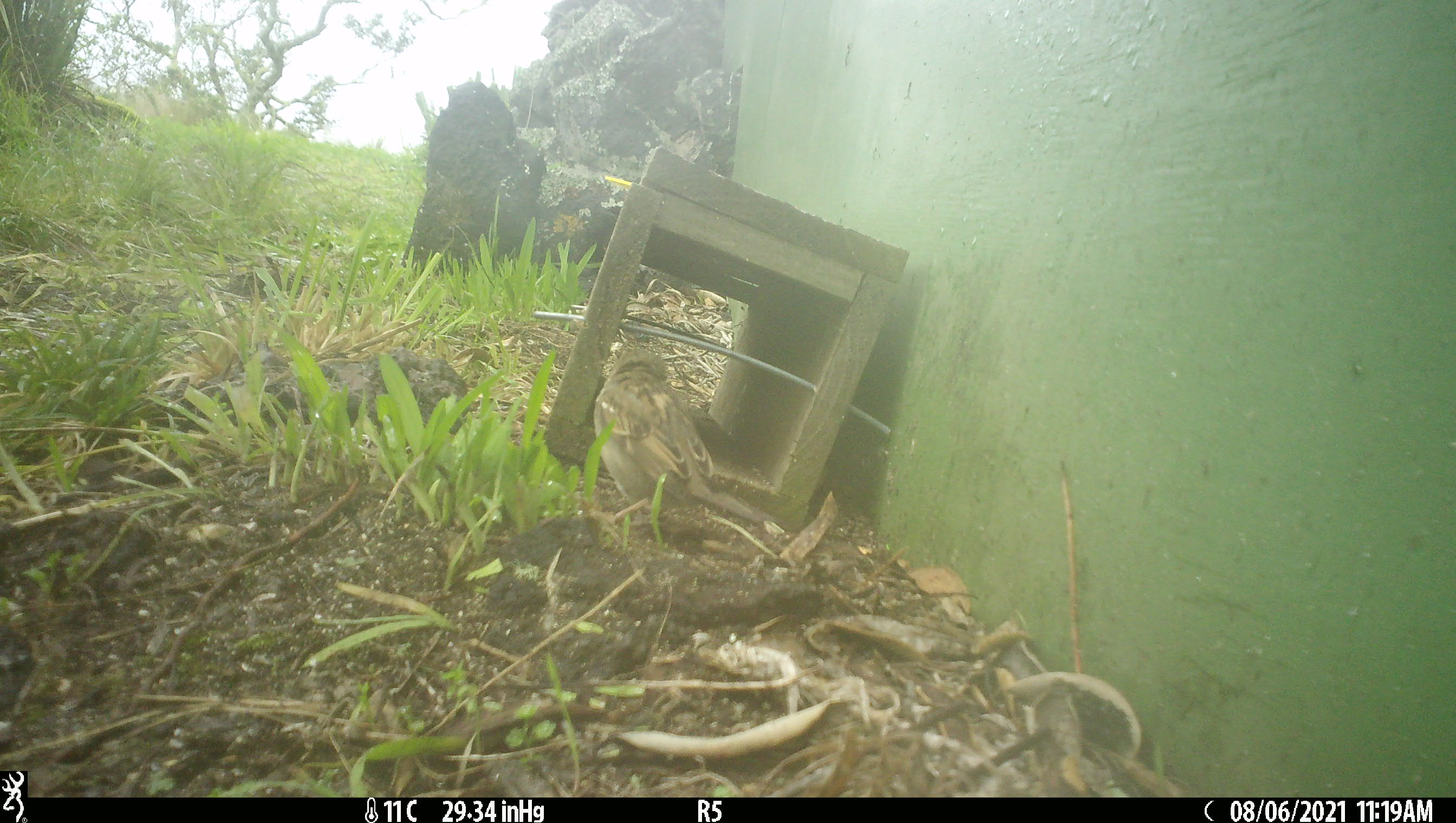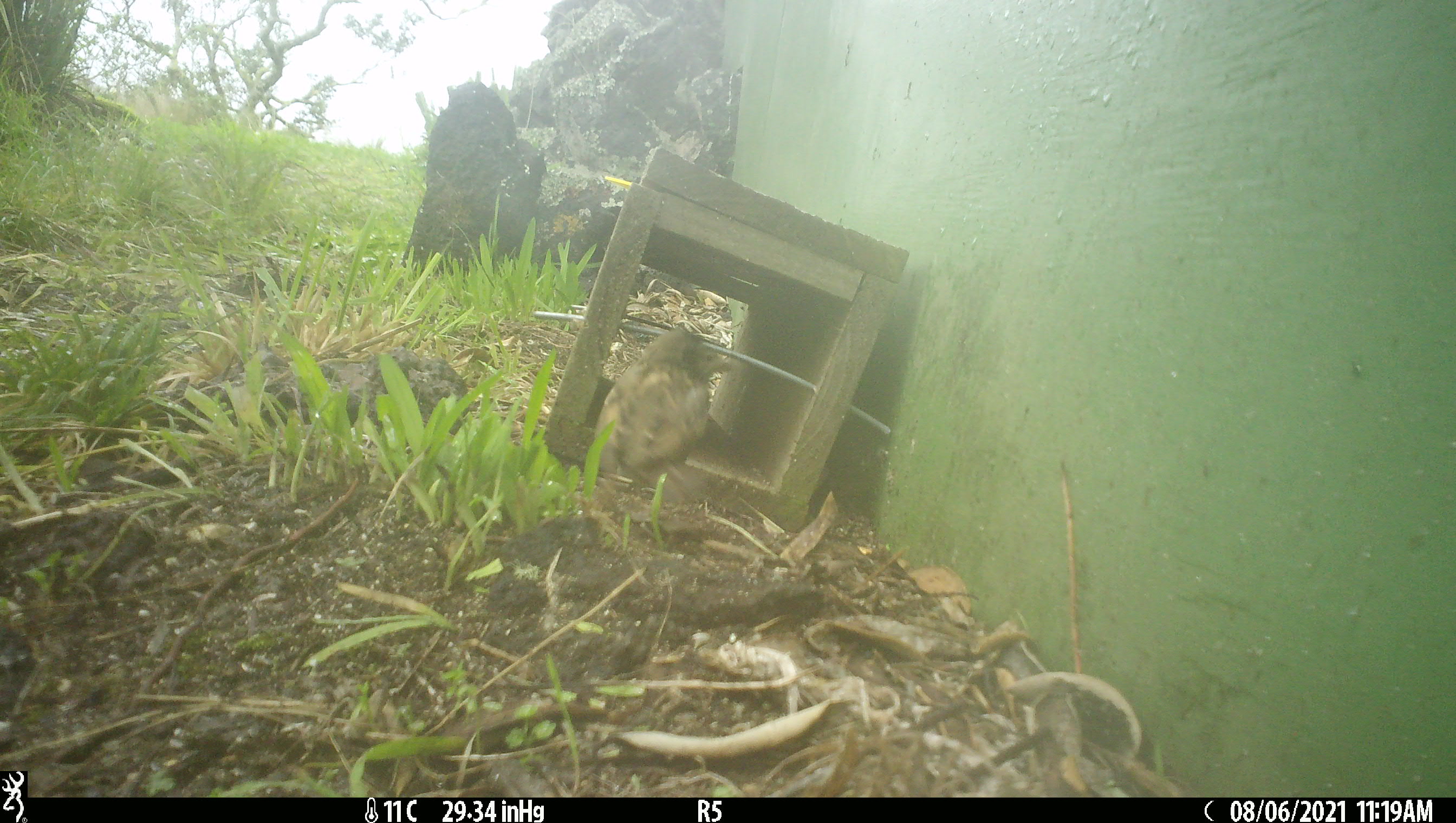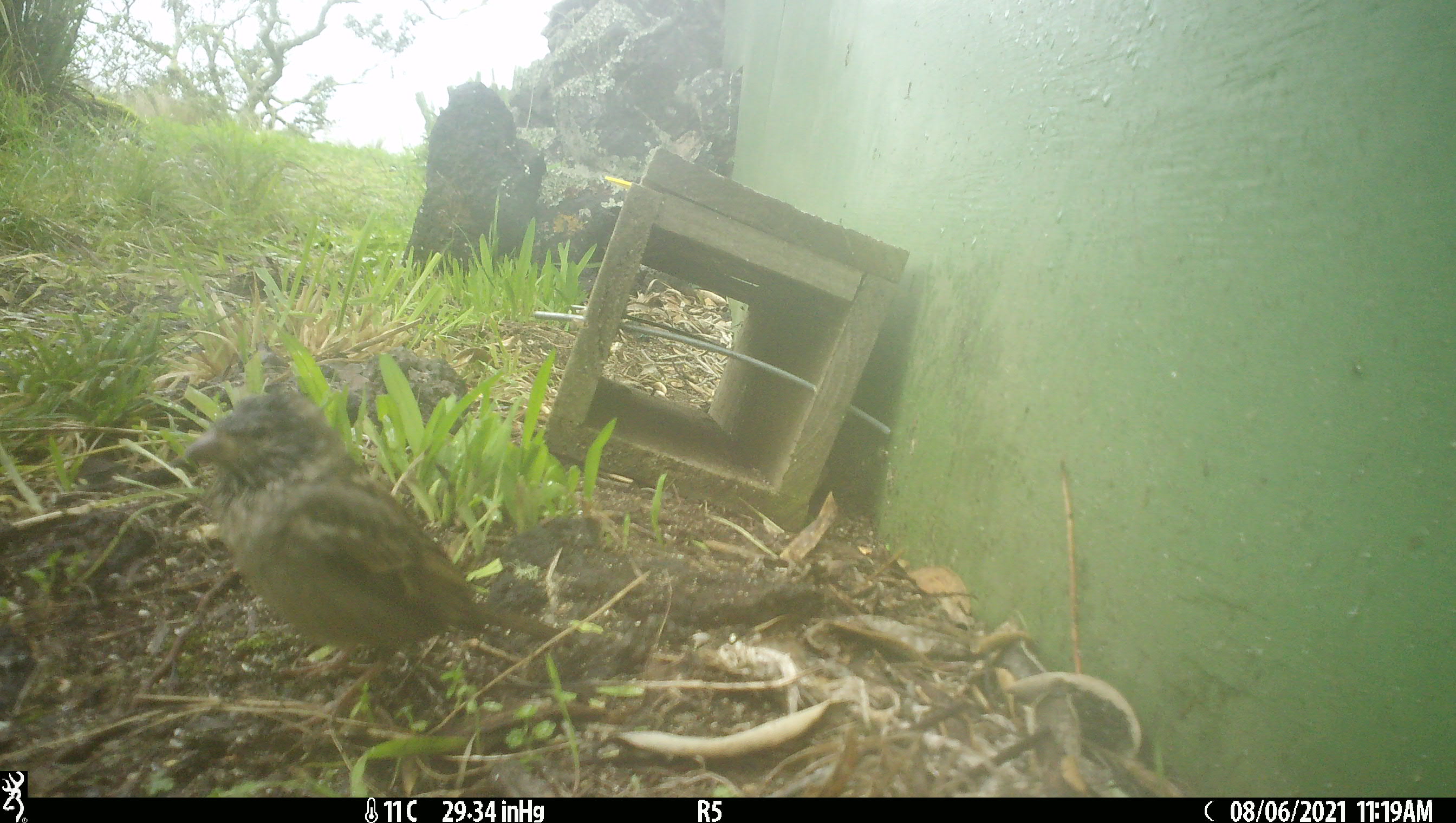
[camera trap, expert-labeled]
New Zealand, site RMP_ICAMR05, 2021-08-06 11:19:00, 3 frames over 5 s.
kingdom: Animalia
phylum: Chordata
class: Aves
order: Passeriformes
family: Passeridae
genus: Passer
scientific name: Passer domesticus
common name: house sparrow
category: sparrow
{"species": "sparrow (house sparrow) (Passer domesticus)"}